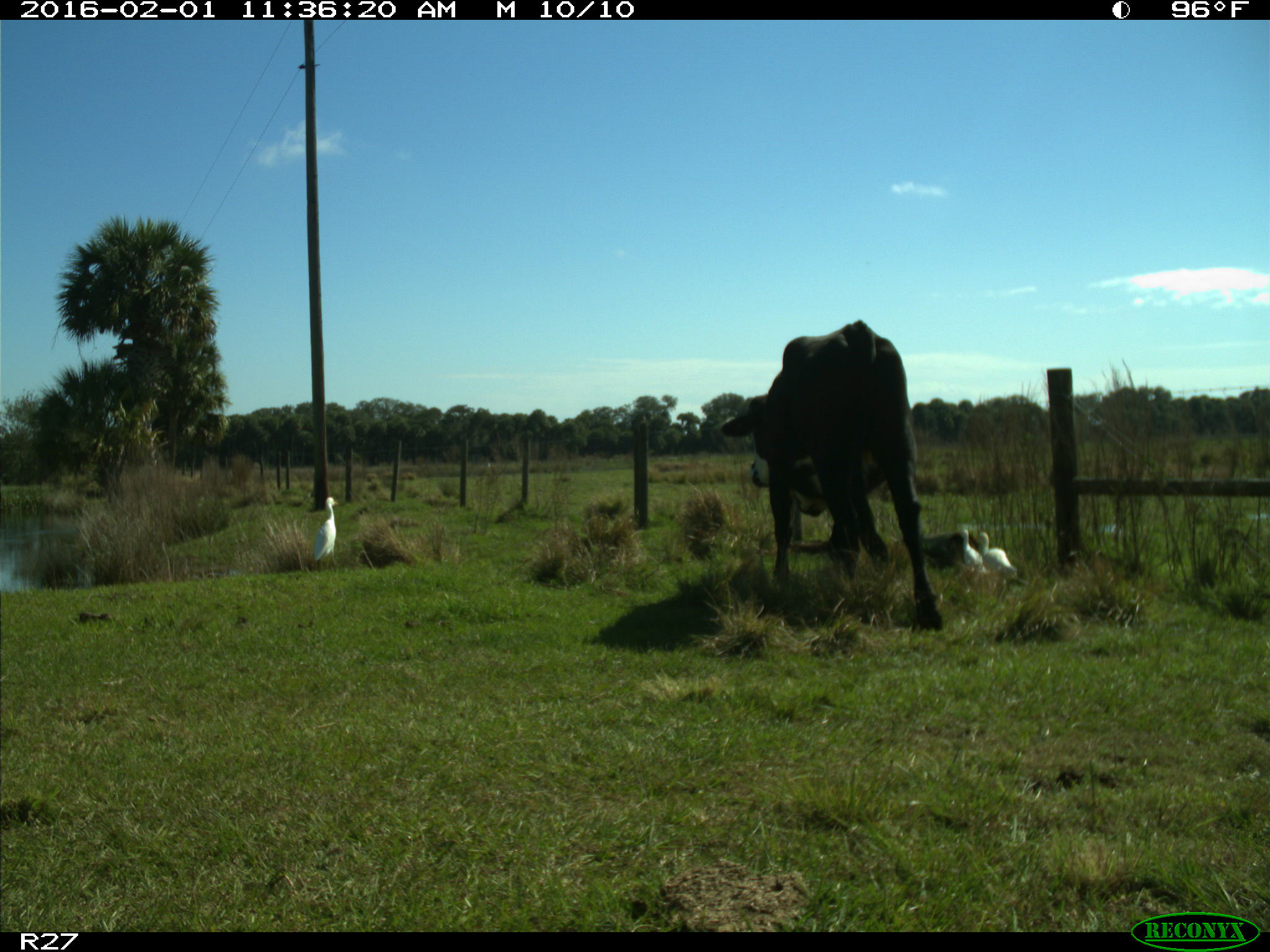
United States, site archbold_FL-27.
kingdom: Animalia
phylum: Chordata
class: Mammalia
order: Artiodactyla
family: Bovidae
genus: Bos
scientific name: Bos taurus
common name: domestic cow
Bos taurus (domestic cow).